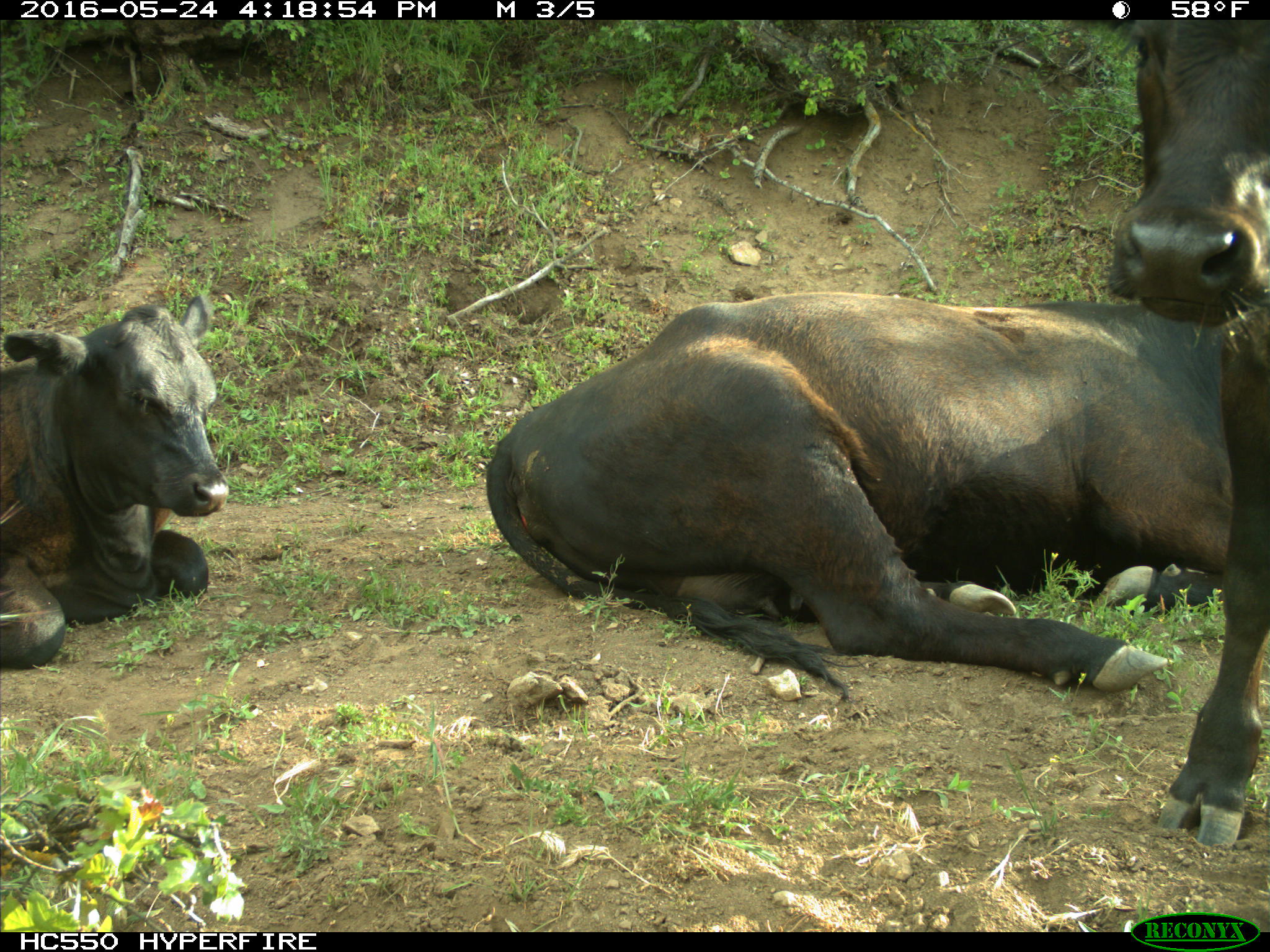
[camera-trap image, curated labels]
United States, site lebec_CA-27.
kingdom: Animalia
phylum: Chordata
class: Mammalia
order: Artiodactyla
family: Bovidae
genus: Bos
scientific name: Bos taurus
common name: domestic cow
Bos taurus (domestic cow).